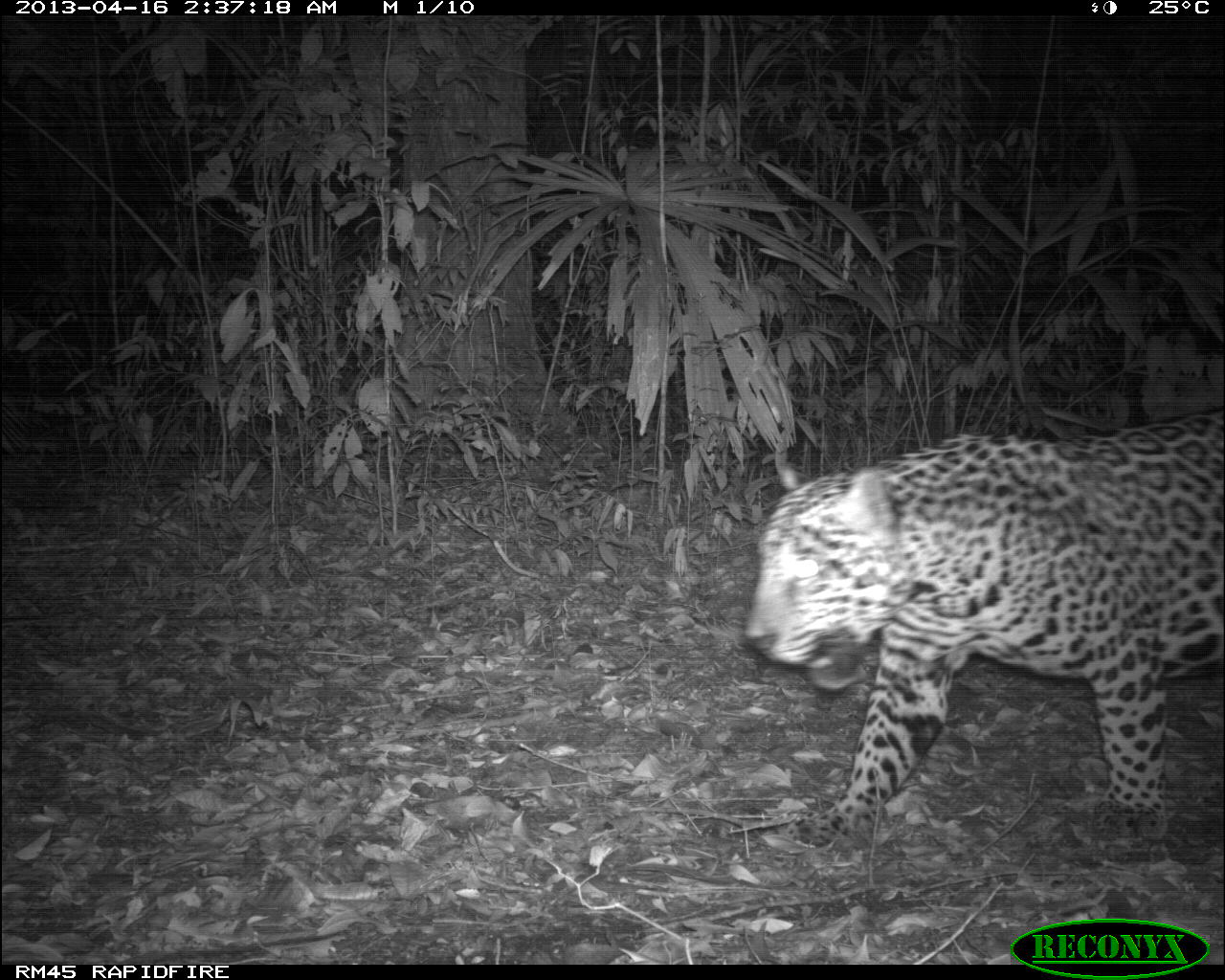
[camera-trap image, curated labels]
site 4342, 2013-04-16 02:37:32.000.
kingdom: Animalia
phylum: Chordata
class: Mammalia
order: Carnivora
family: Felidae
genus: Panthera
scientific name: Panthera onca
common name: jaguar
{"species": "Panthera onca (jaguar)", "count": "1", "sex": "male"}